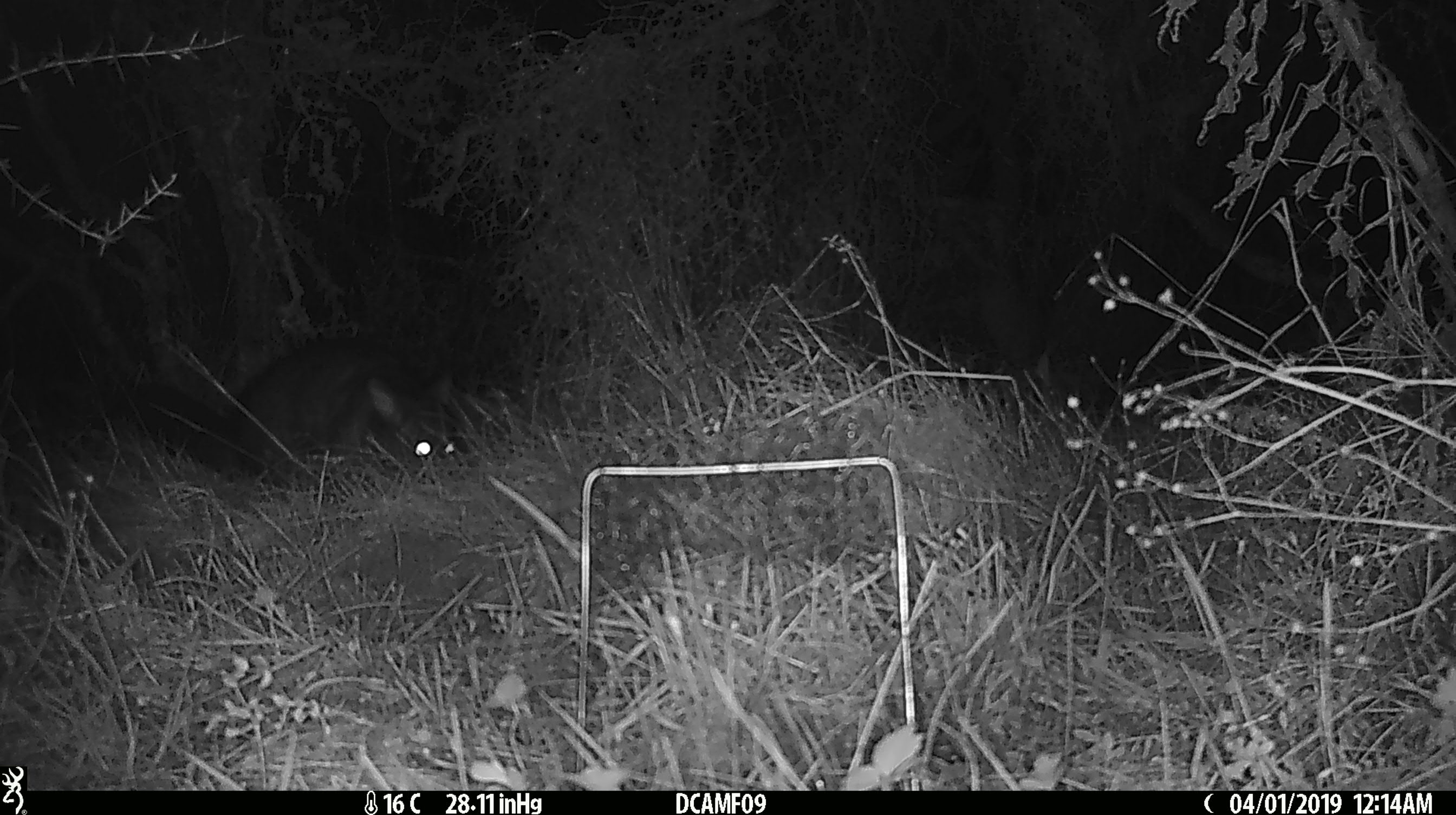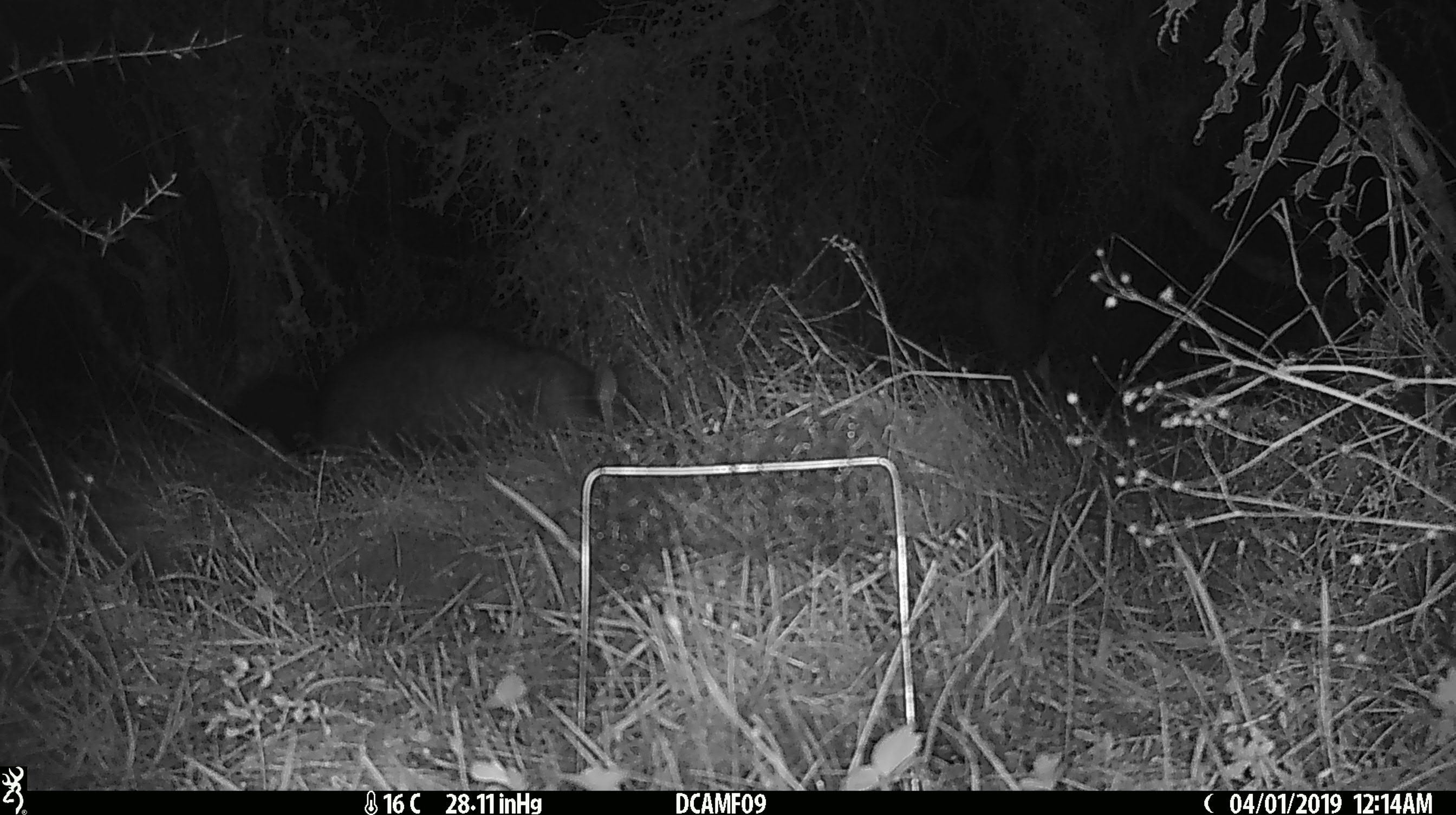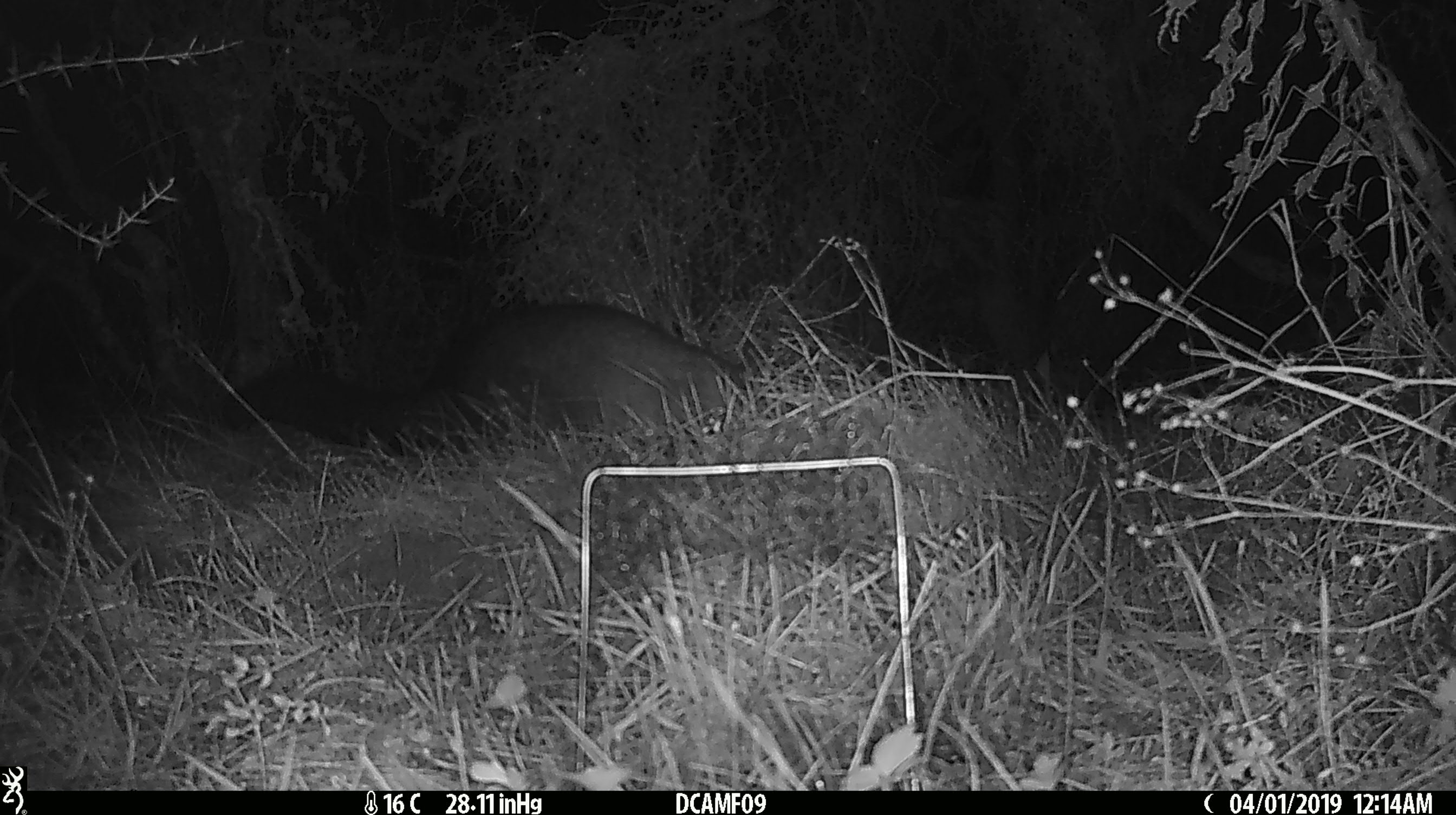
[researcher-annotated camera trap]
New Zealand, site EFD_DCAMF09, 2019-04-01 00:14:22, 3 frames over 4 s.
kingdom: Animalia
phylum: Chordata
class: Mammalia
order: Diprotodontia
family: Phalangeridae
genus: Trichosurus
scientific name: Trichosurus vulpecula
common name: common brushtail possum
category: possum